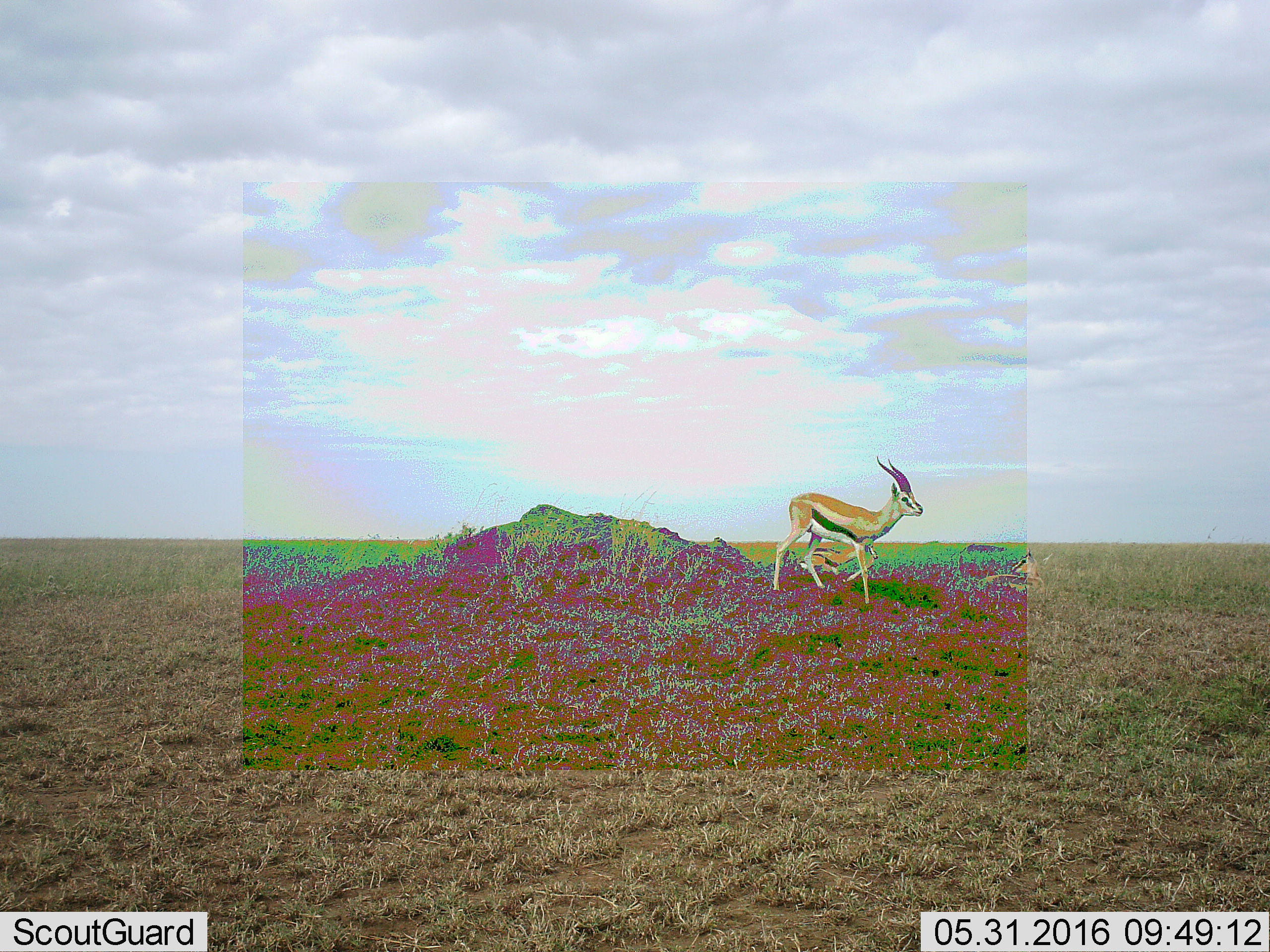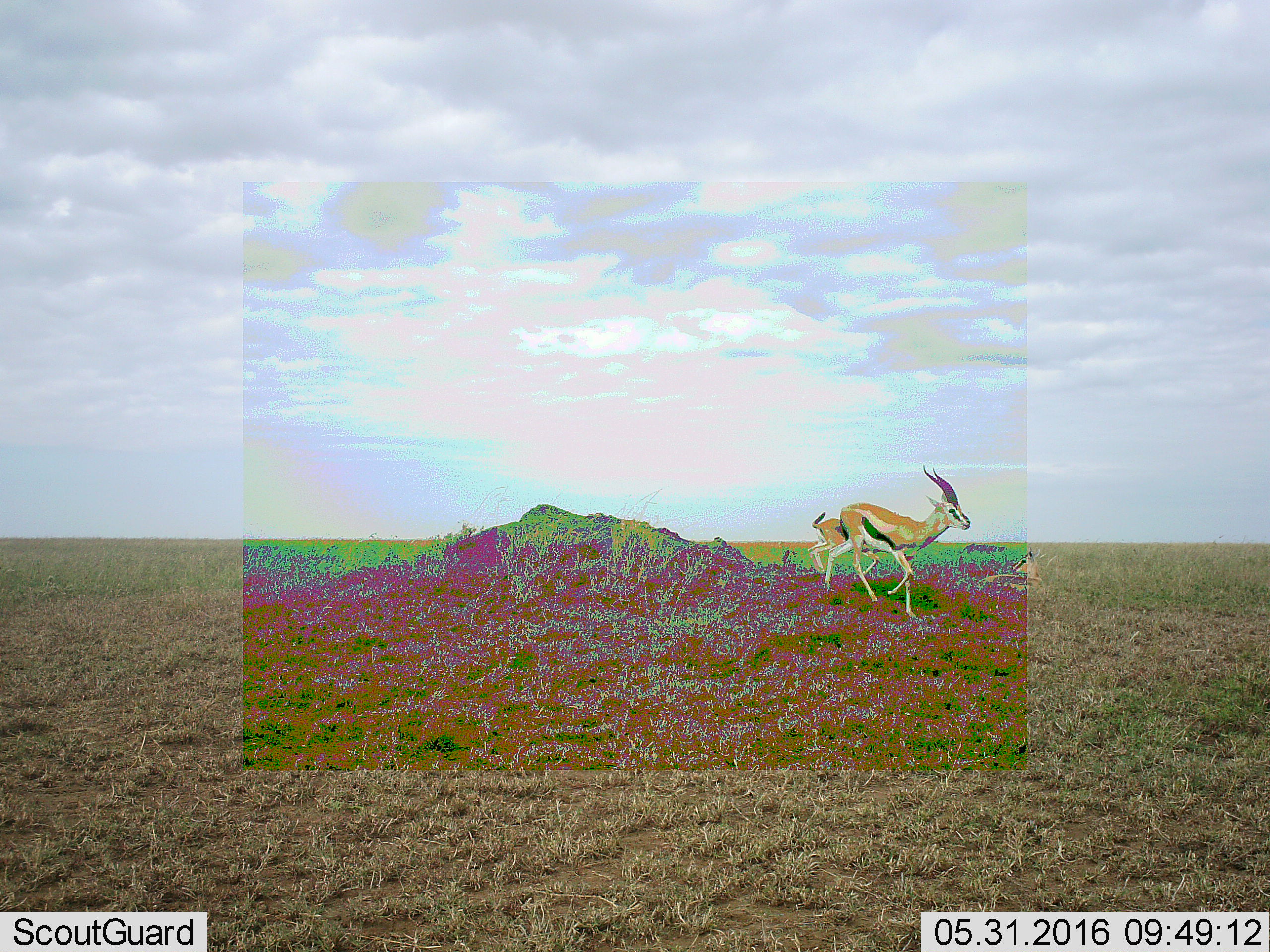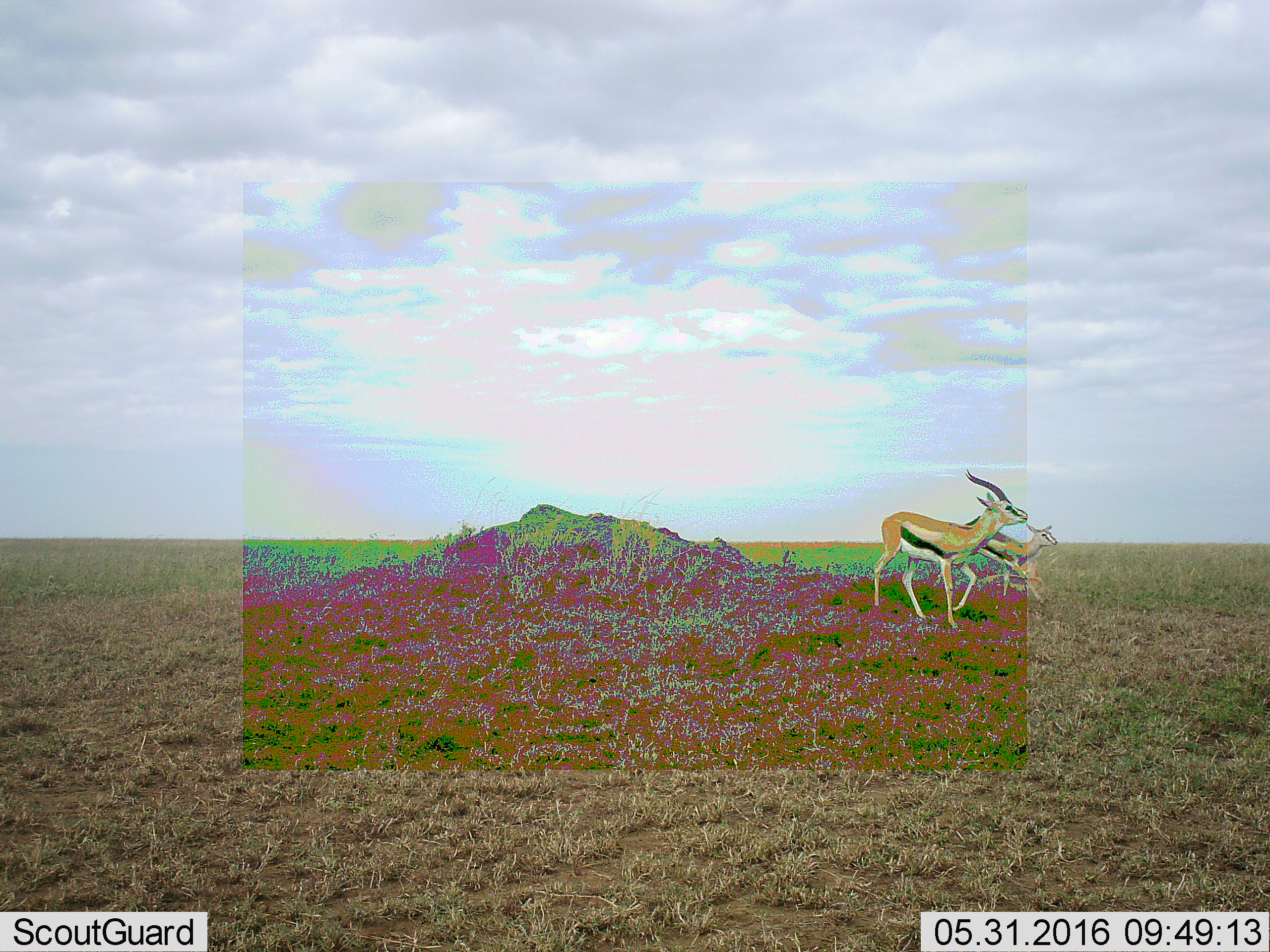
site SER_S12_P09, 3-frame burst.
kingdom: Animalia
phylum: Chordata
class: Mammalia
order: Artiodactyla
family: Bovidae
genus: Eudorcas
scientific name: Eudorcas thomsonii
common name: thomson's gazelle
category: gazellethomsons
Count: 3.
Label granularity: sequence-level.